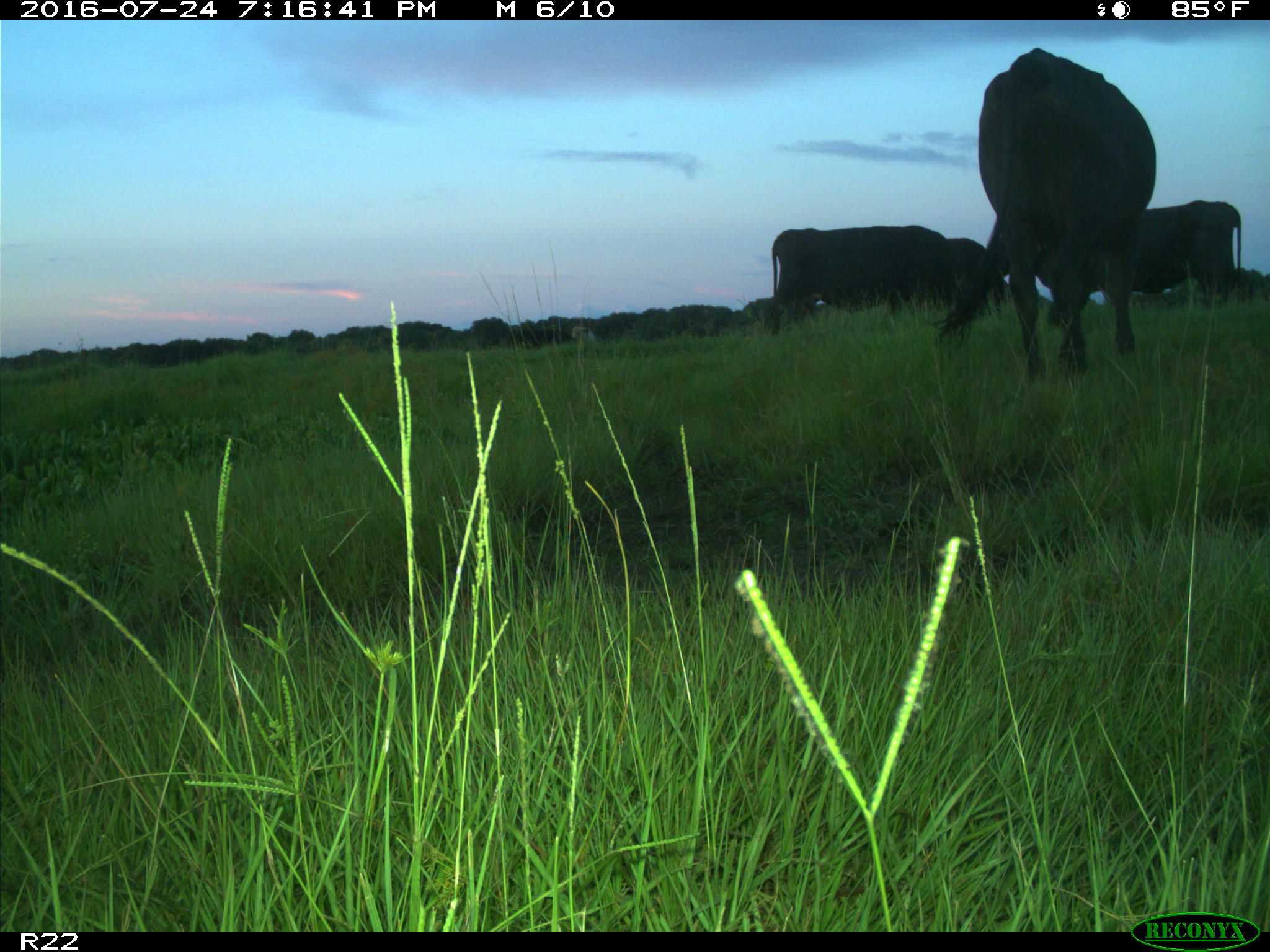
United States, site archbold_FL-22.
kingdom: Animalia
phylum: Chordata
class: Mammalia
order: Artiodactyla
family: Bovidae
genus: Bos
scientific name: Bos taurus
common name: domestic cow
Bos taurus (domestic cow).